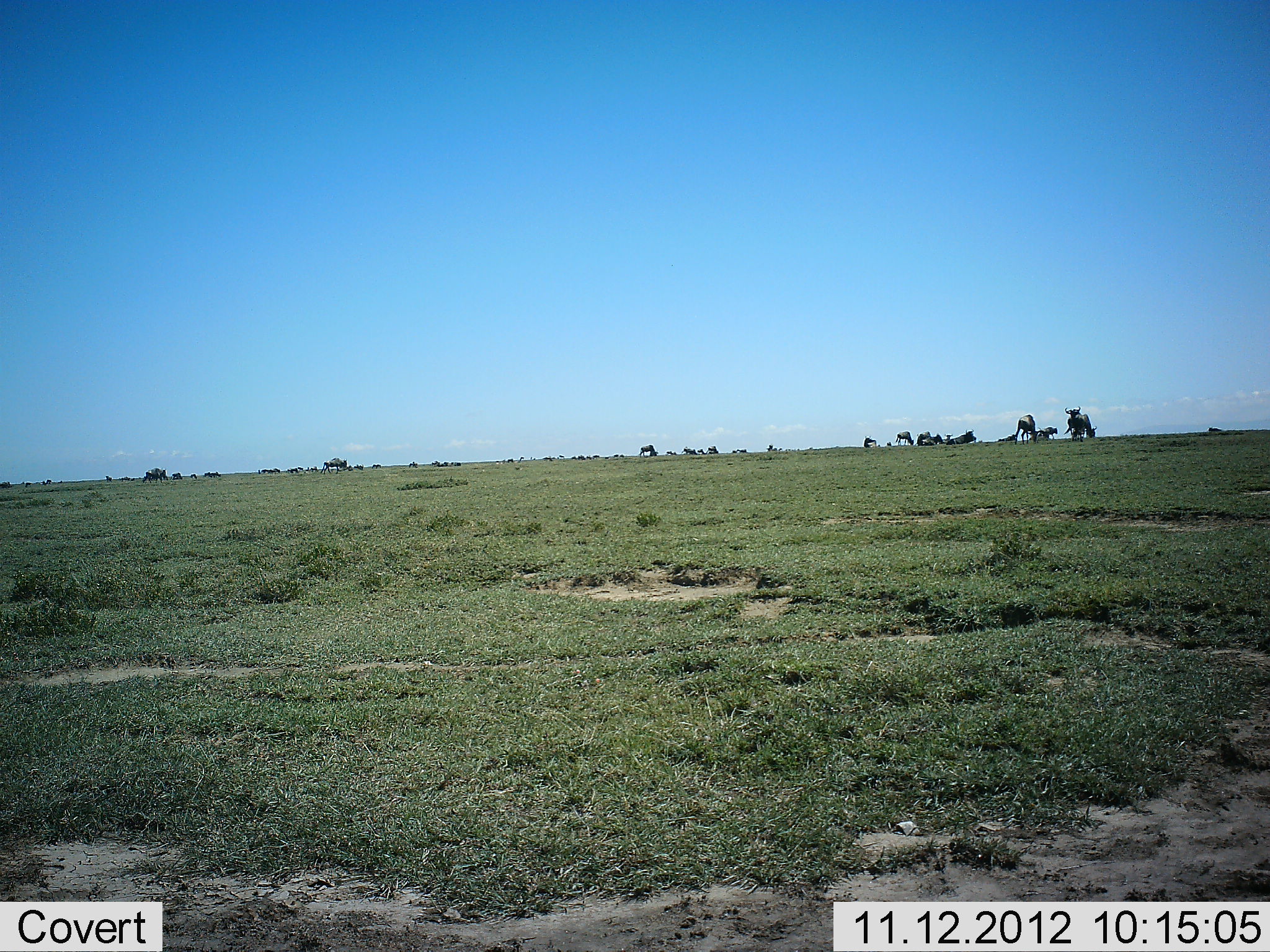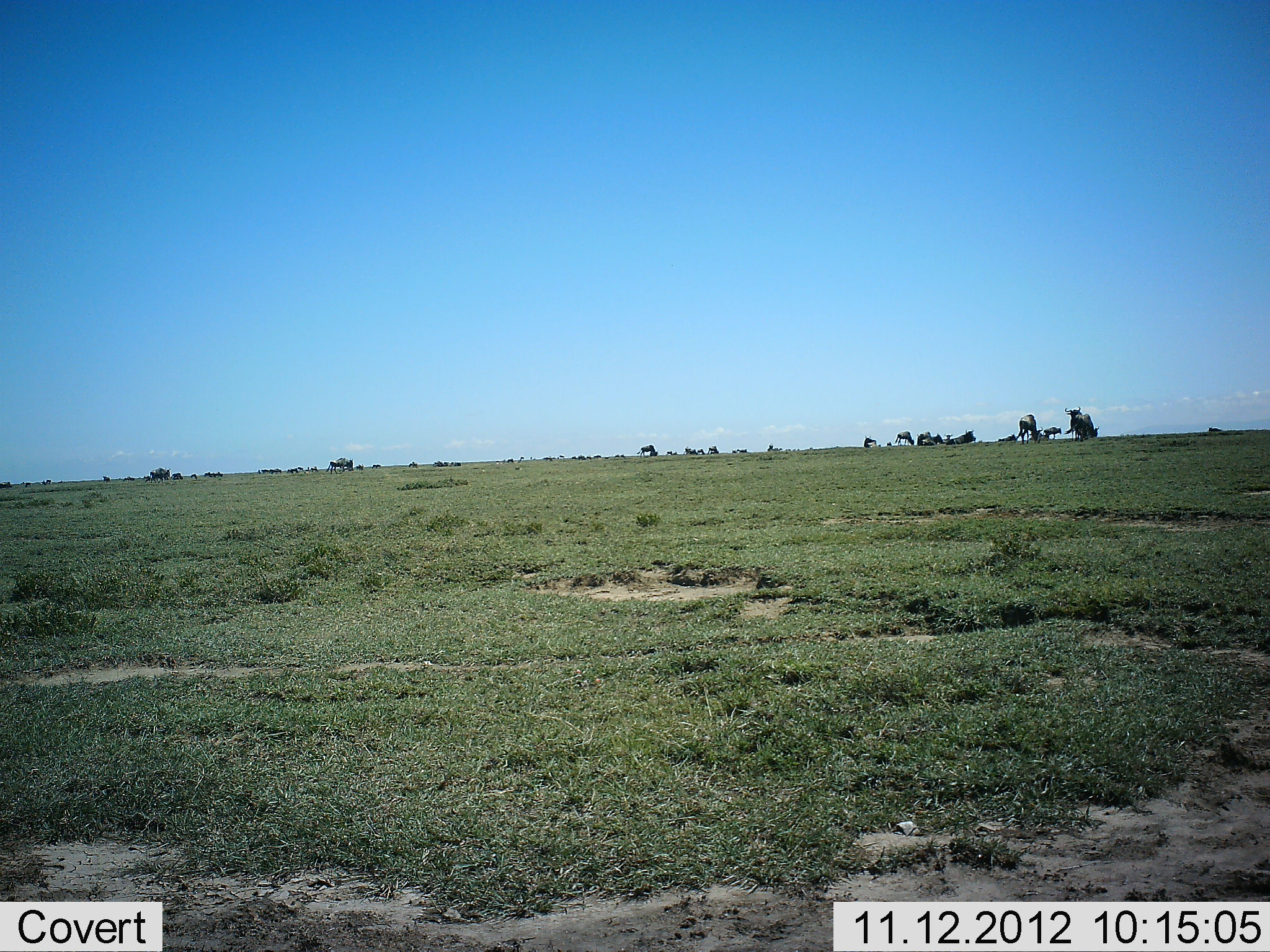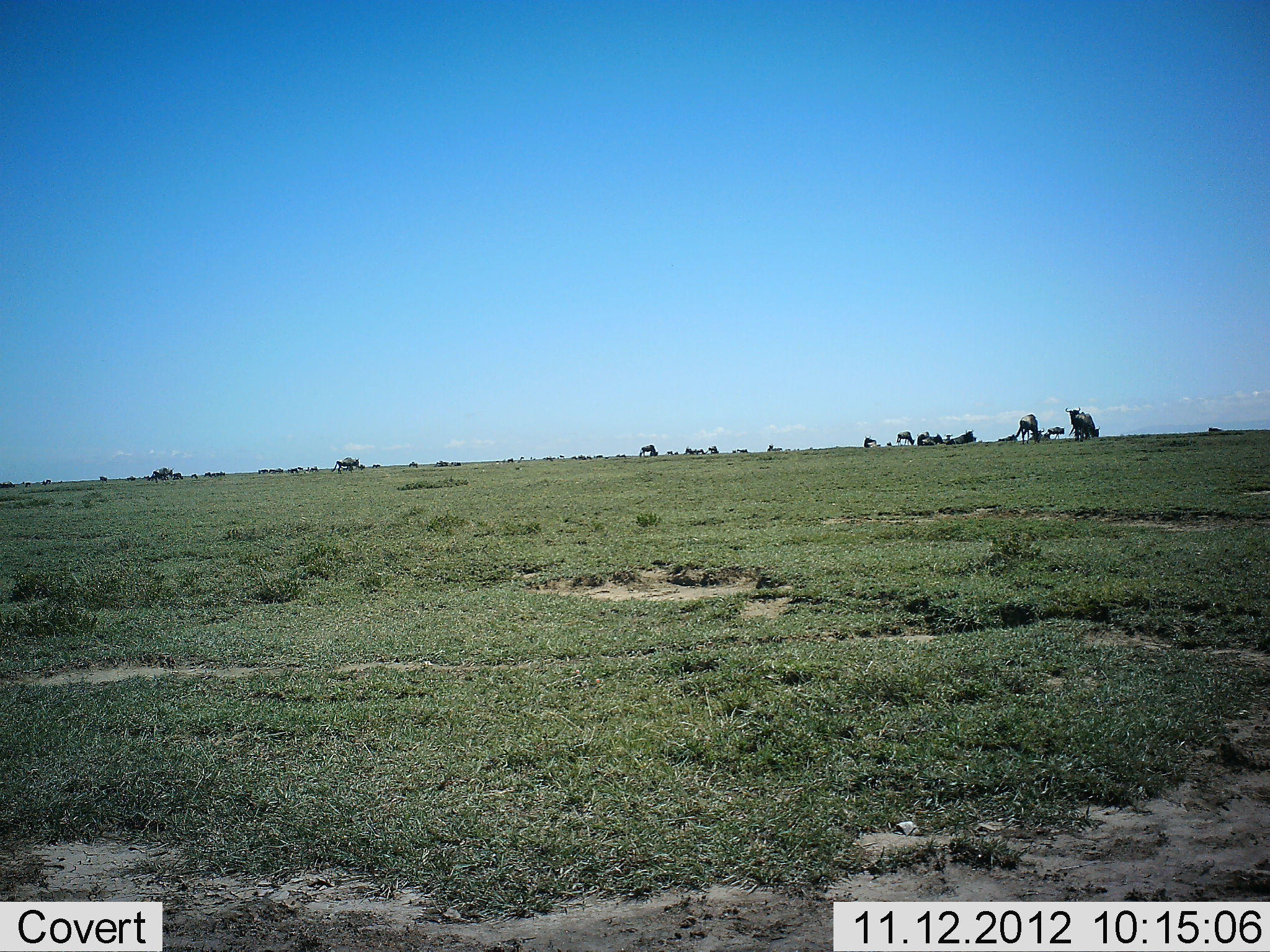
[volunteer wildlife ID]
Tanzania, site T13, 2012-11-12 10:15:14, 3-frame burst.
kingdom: Animalia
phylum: Chordata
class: Mammalia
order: Artiodactyla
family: Bovidae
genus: Connochaetes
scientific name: Connochaetes taurinus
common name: blue wildebeest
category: wildebeest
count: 11-50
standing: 55%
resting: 18%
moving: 55%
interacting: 0%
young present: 0%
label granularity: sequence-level